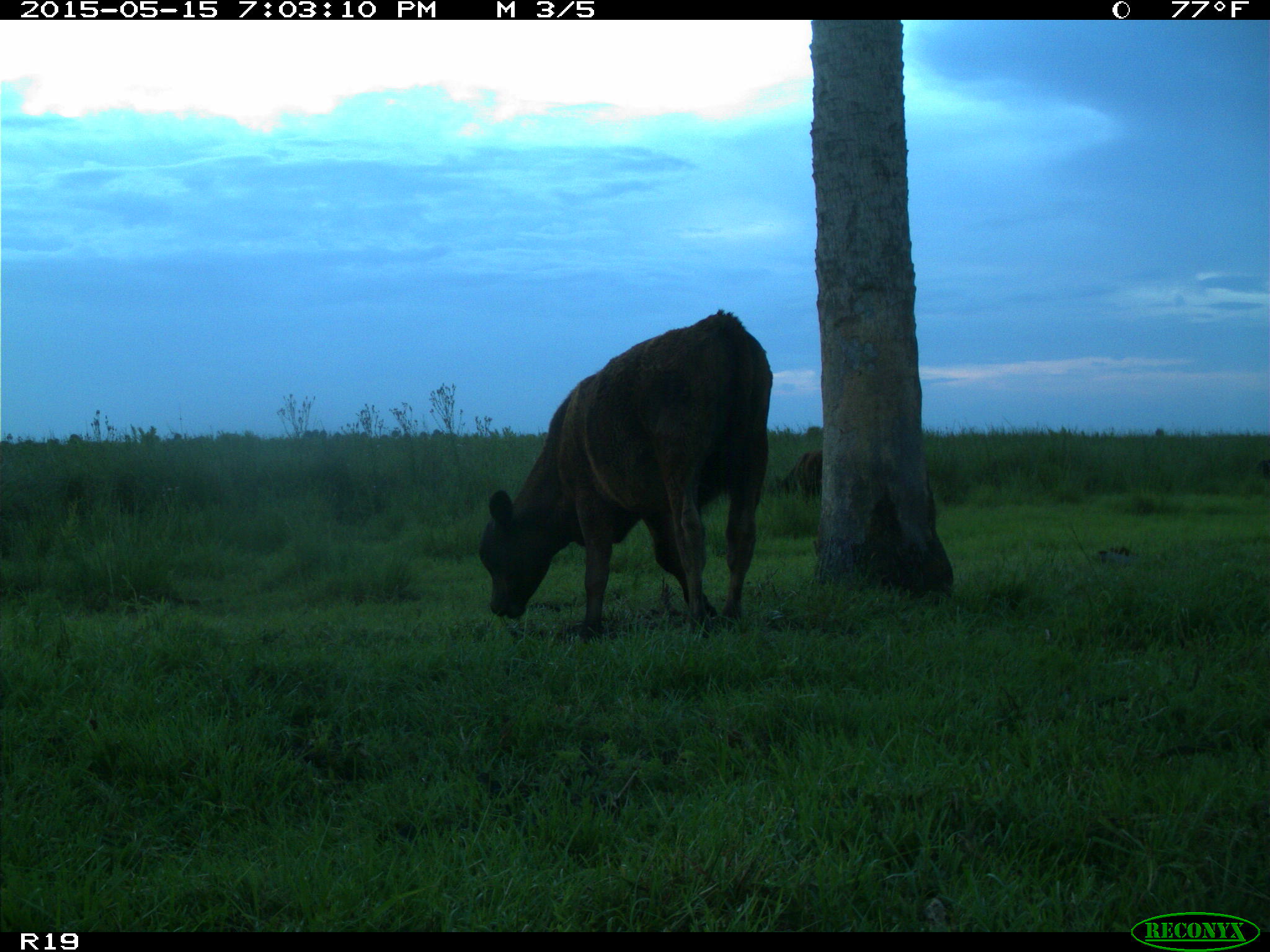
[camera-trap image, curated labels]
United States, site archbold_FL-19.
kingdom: Animalia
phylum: Chordata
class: Mammalia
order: Artiodactyla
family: Bovidae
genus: Bos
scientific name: Bos taurus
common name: domestic cow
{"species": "Bos taurus (domestic cow)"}